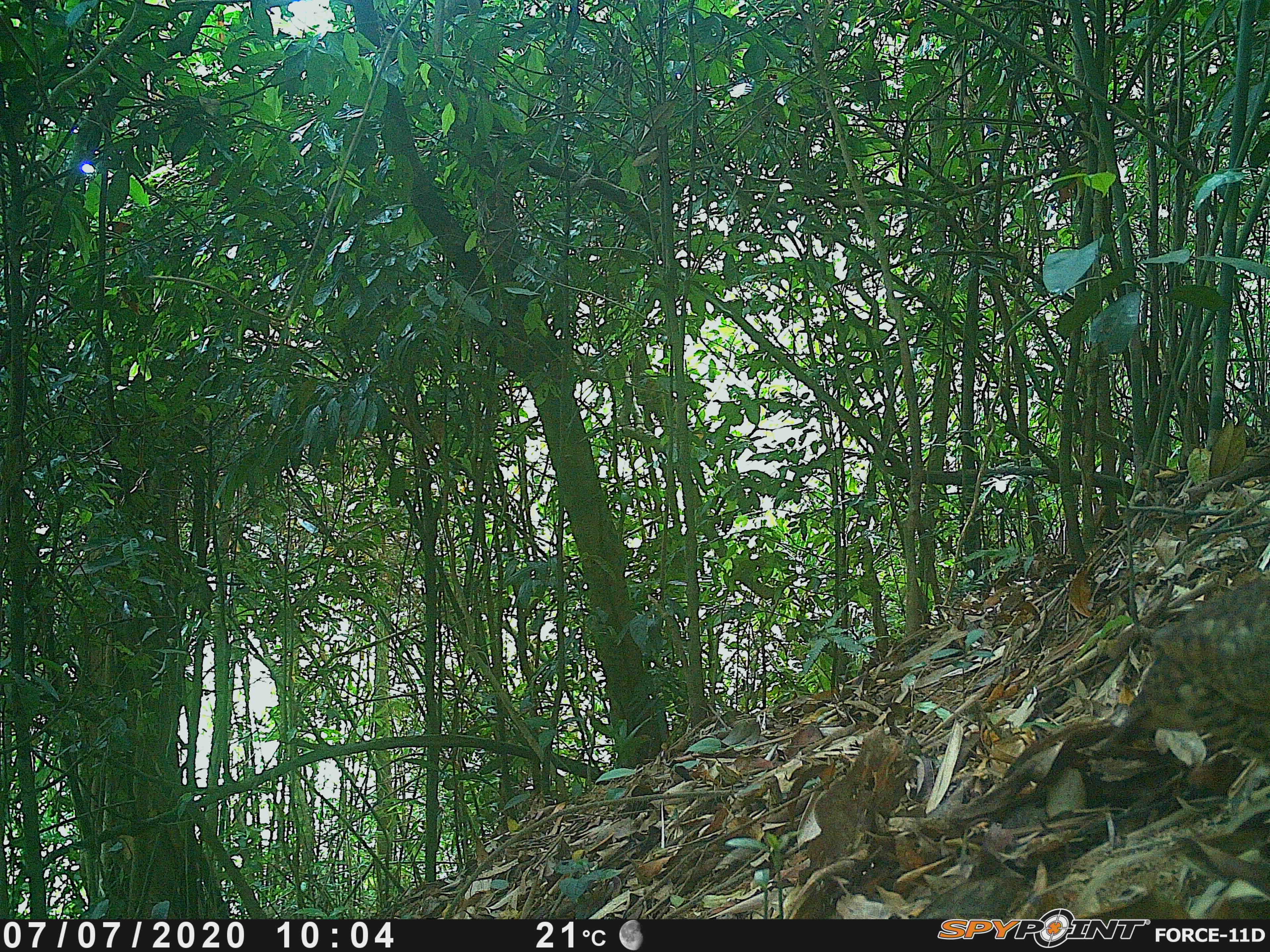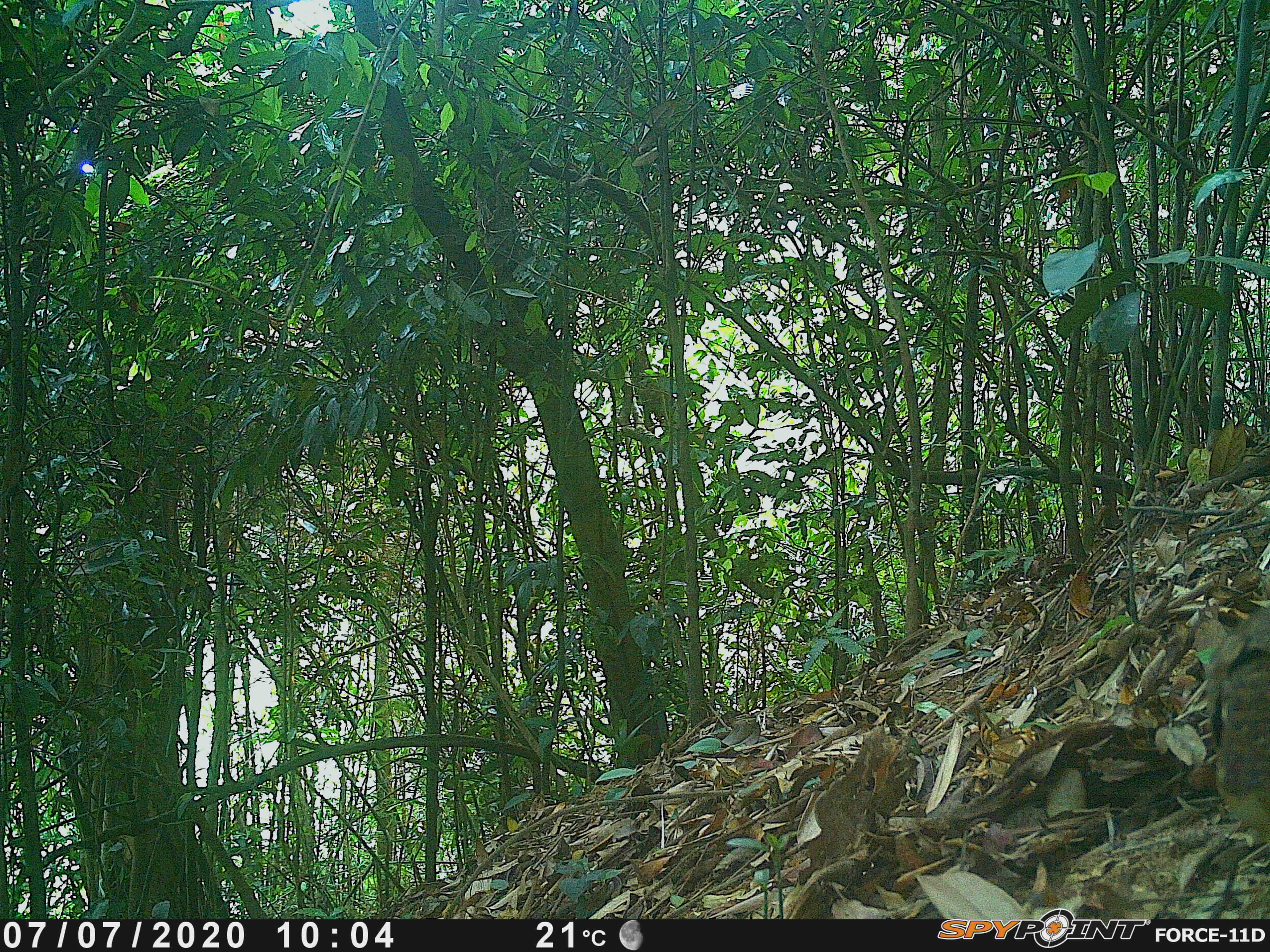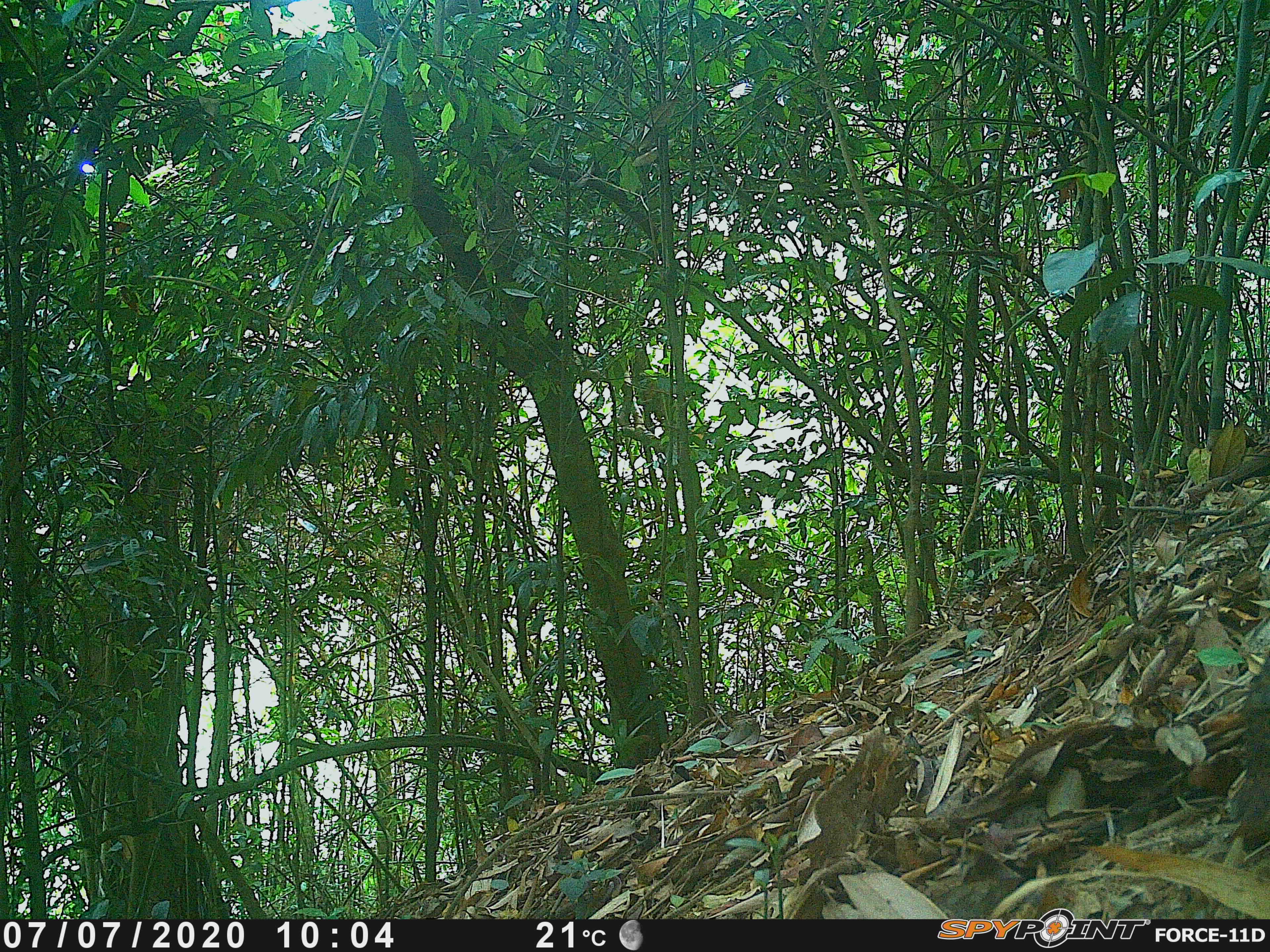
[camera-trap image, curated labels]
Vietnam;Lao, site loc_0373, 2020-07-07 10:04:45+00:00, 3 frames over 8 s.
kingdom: Animalia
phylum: Chordata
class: Aves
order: Galliformes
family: Phasianidae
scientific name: Phasianidae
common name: partridge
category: unidentified partridge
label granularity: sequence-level